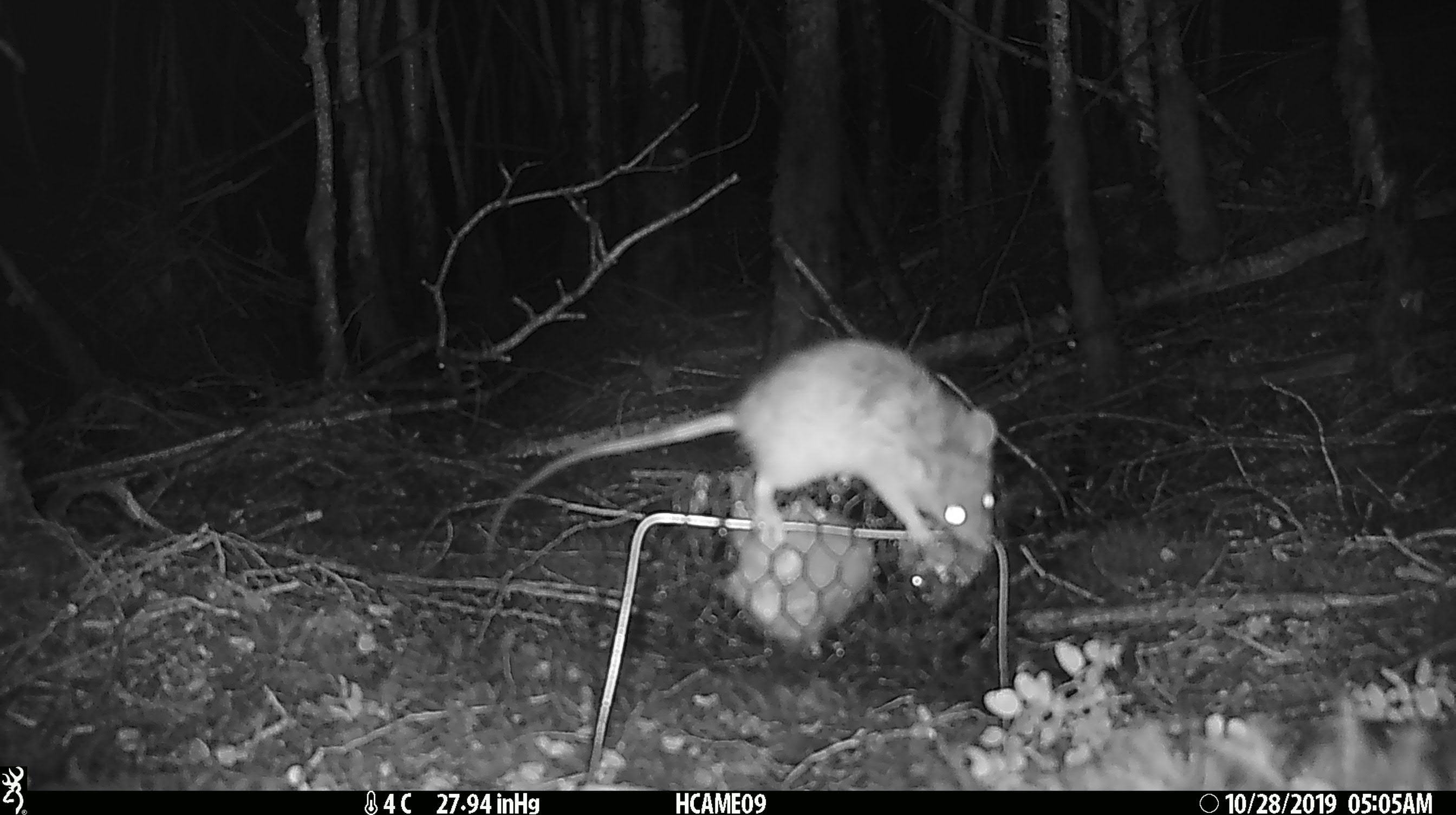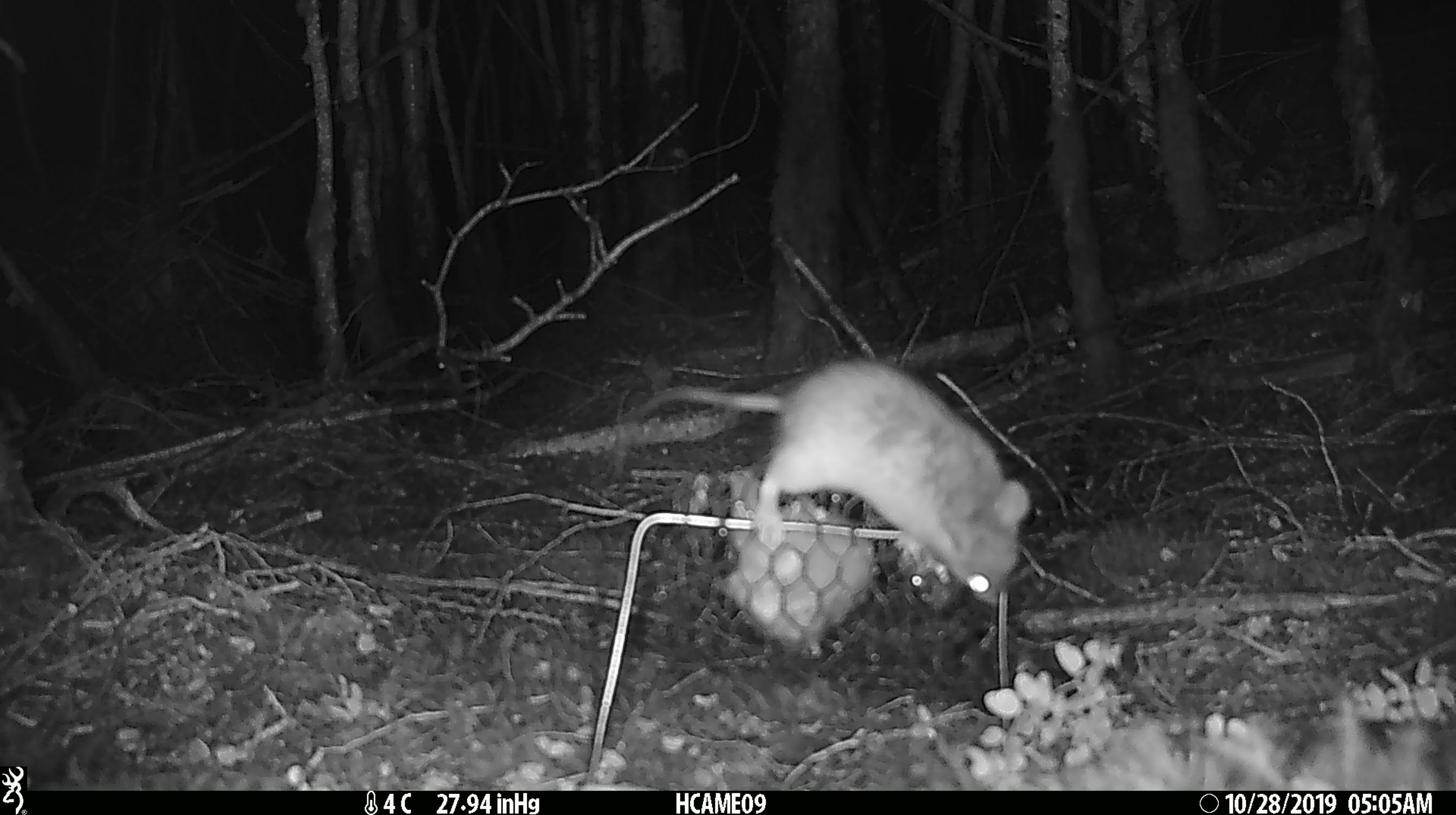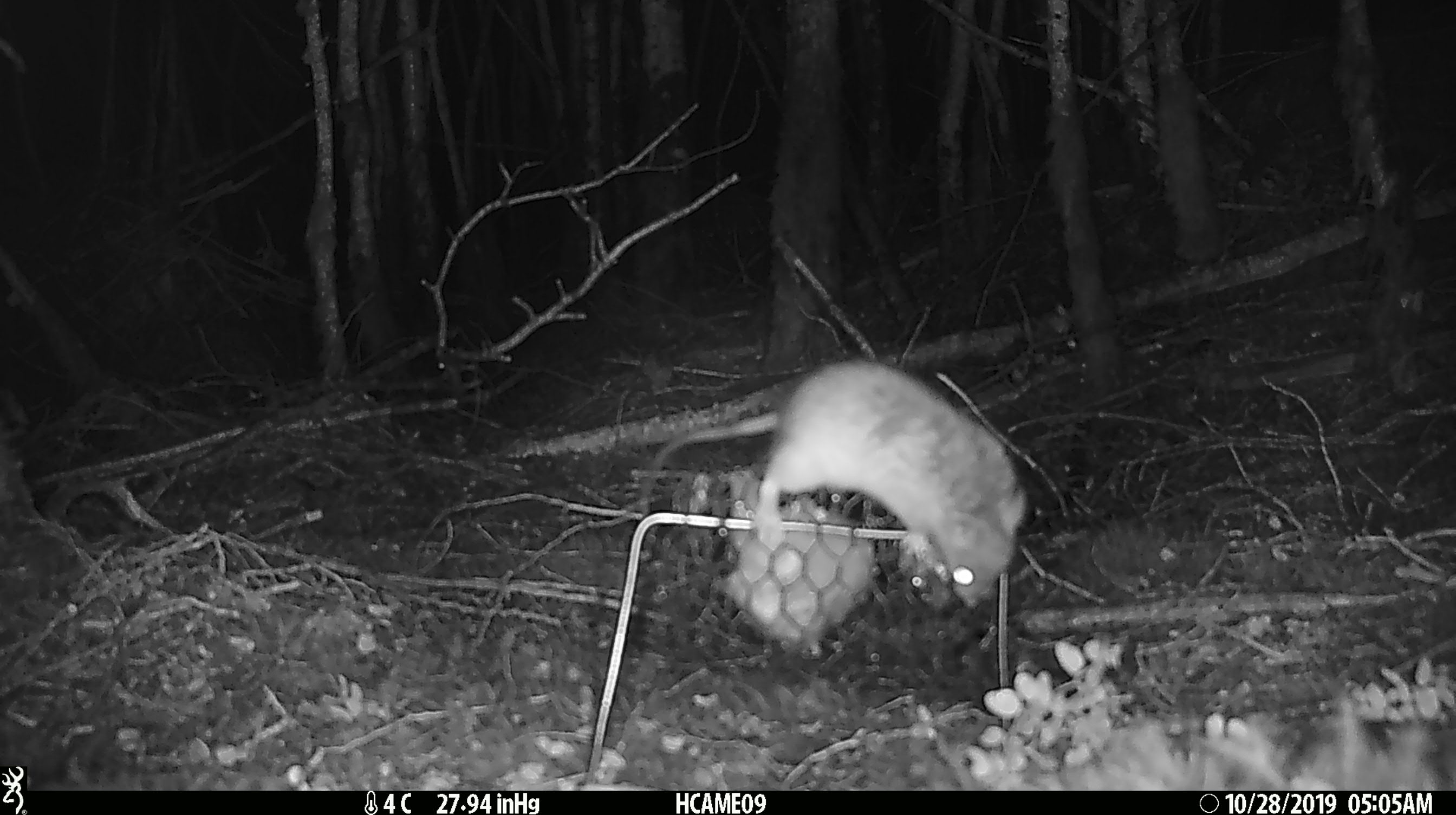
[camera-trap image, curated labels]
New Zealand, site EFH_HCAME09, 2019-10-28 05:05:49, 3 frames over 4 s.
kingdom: Animalia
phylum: Chordata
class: Mammalia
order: Rodentia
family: Muridae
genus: Rattus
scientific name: Rattus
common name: rat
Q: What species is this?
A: Rat (Rattus).